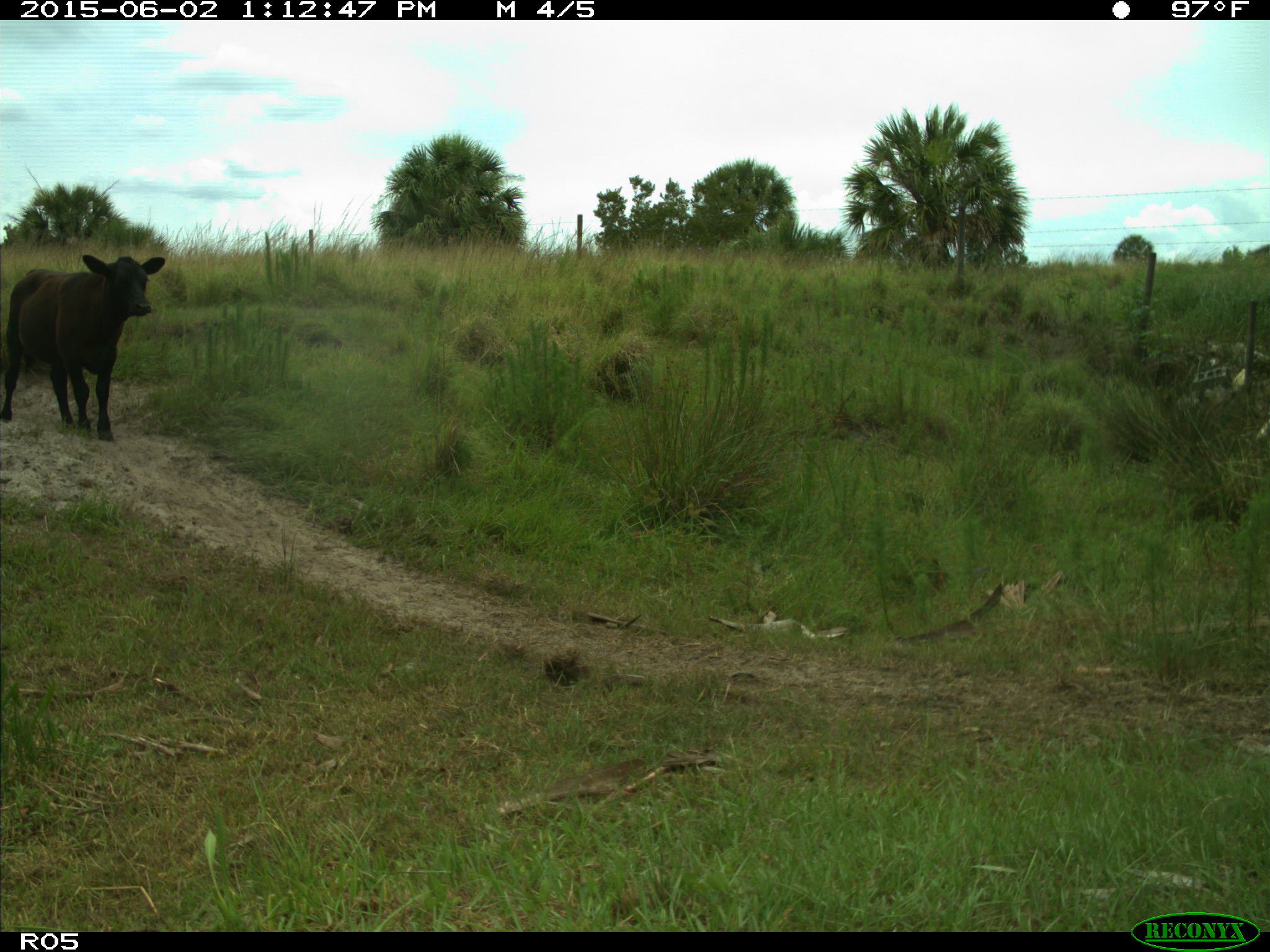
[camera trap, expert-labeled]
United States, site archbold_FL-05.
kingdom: Animalia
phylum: Chordata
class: Mammalia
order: Artiodactyla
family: Bovidae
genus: Bos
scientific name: Bos taurus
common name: domestic cow